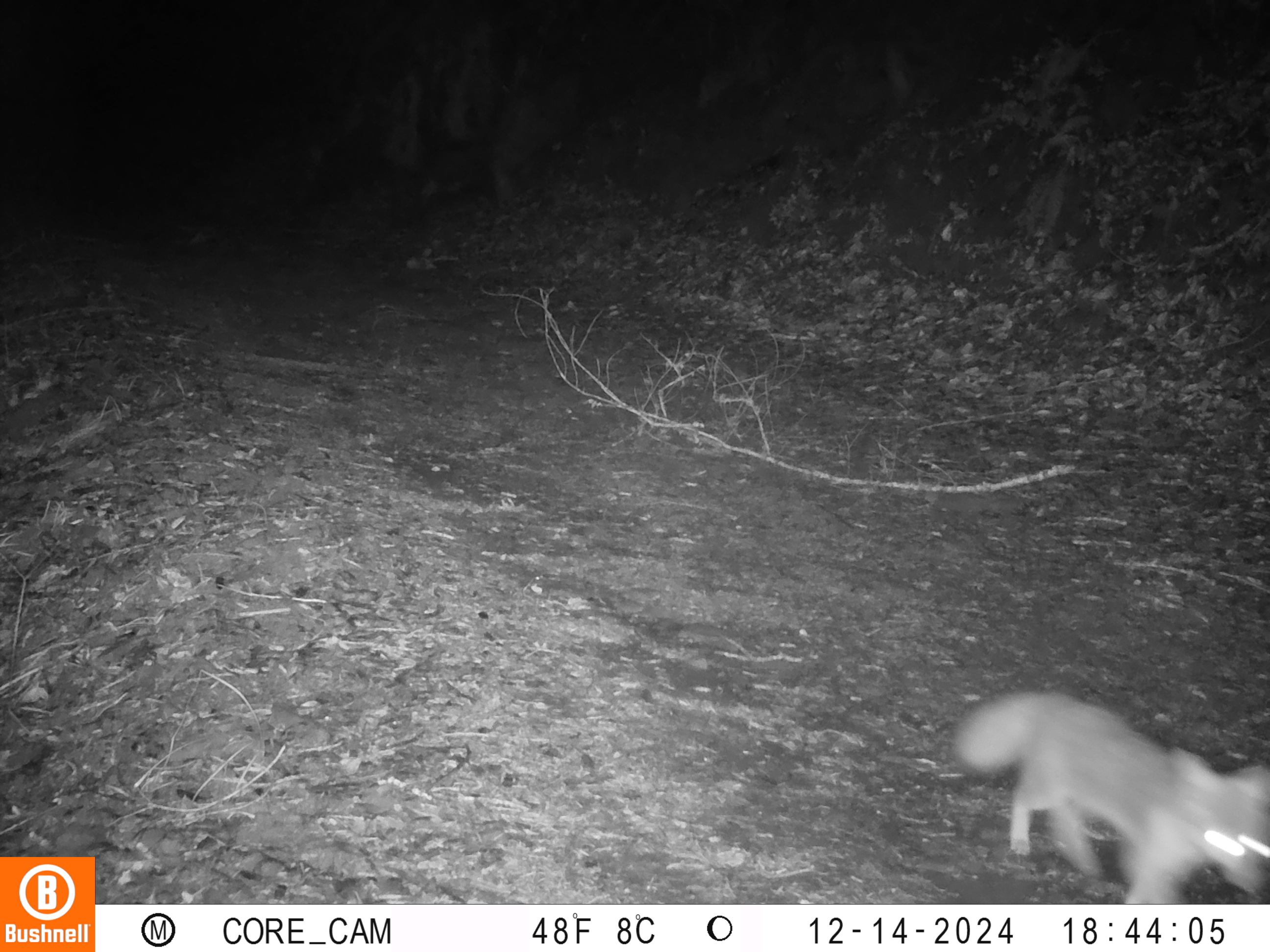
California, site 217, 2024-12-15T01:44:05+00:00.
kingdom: Animalia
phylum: Chordata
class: Mammalia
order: Carnivora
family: Canidae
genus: Urocyon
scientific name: Urocyon cinereoargenteus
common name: gray fox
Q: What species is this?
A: Gray fox (Urocyon cinereoargenteus).